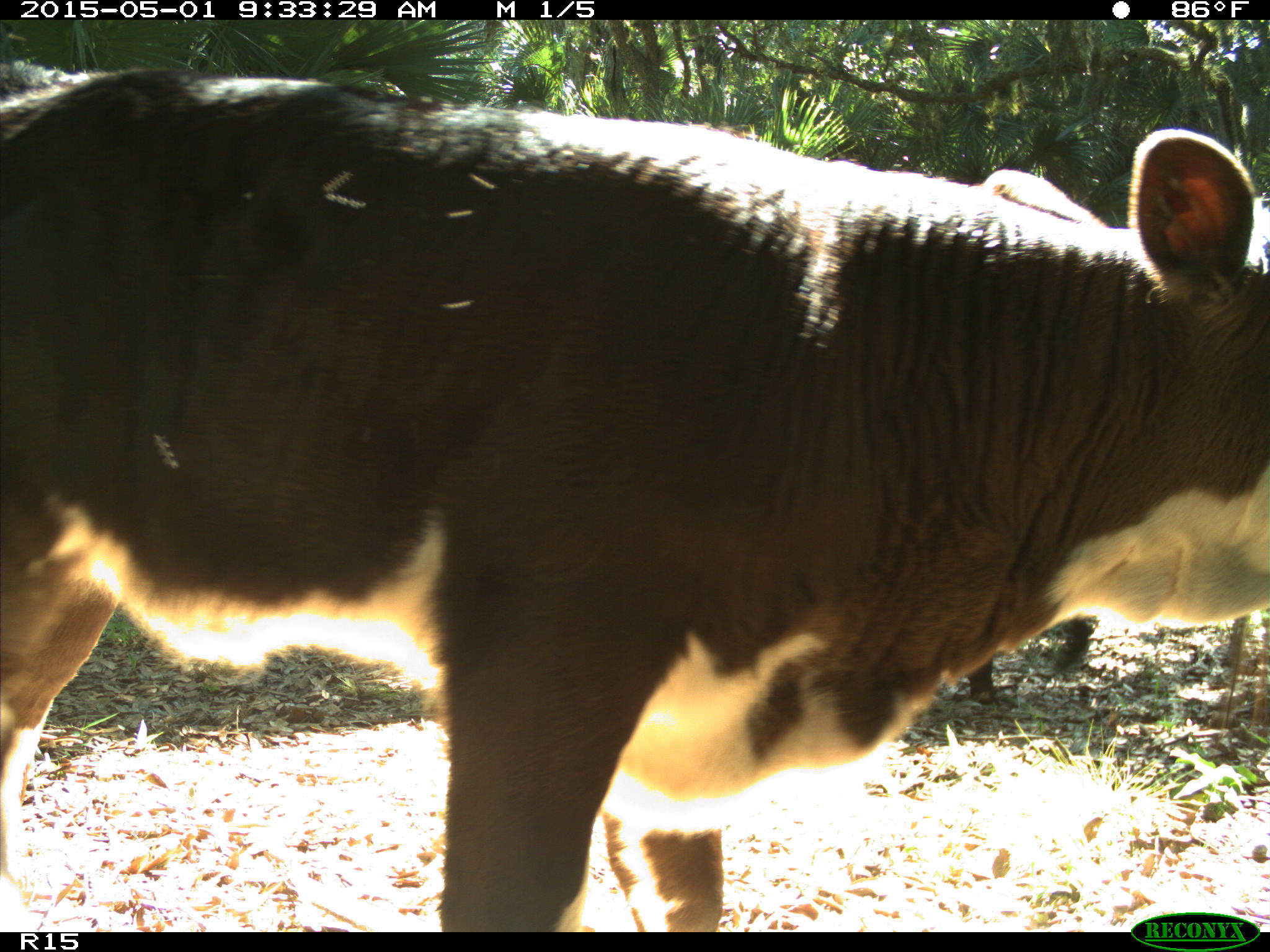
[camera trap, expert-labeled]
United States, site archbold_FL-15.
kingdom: Animalia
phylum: Chordata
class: Mammalia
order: Artiodactyla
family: Bovidae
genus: Bos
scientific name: Bos taurus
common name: domestic cow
Bos taurus (domestic cow).